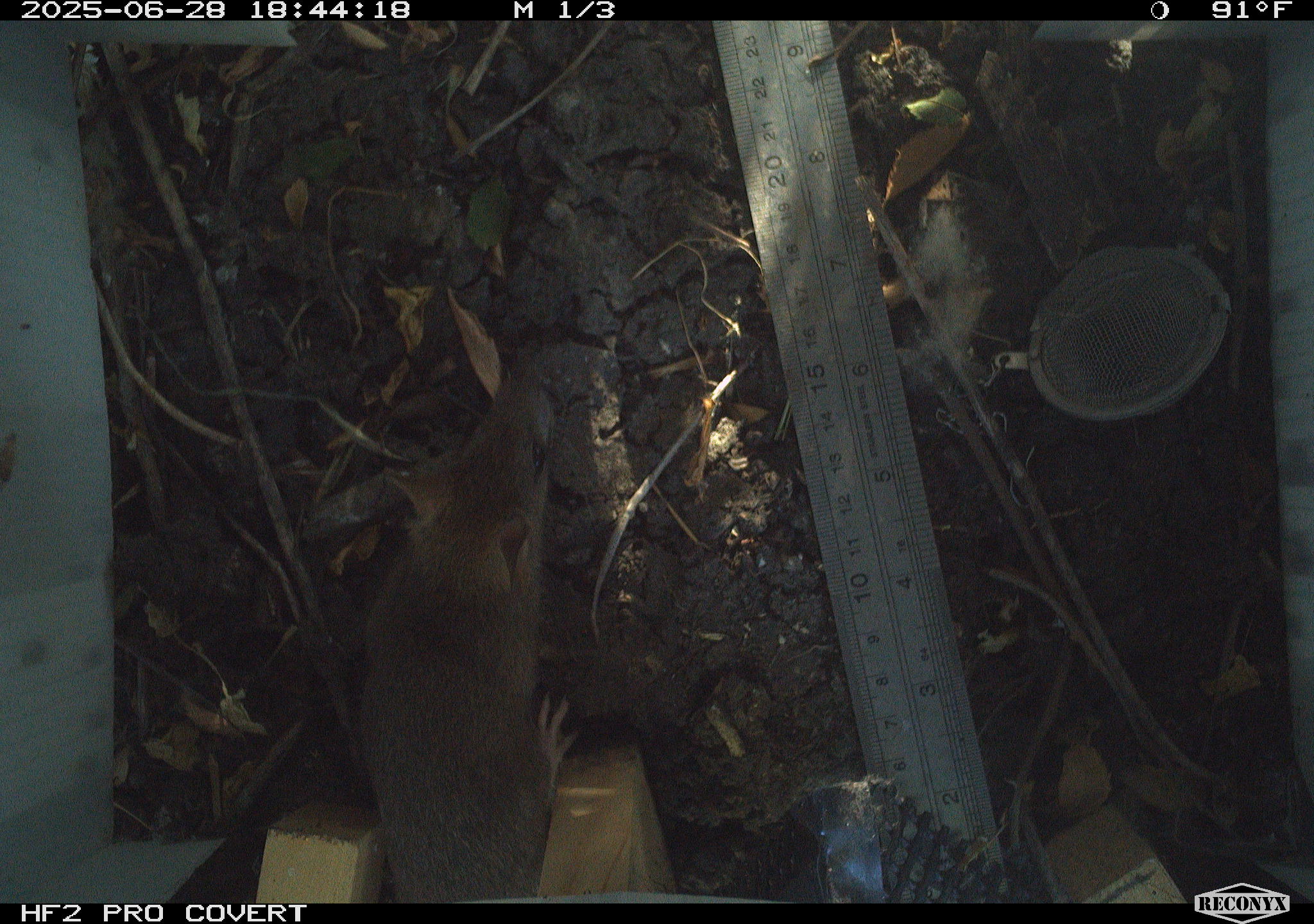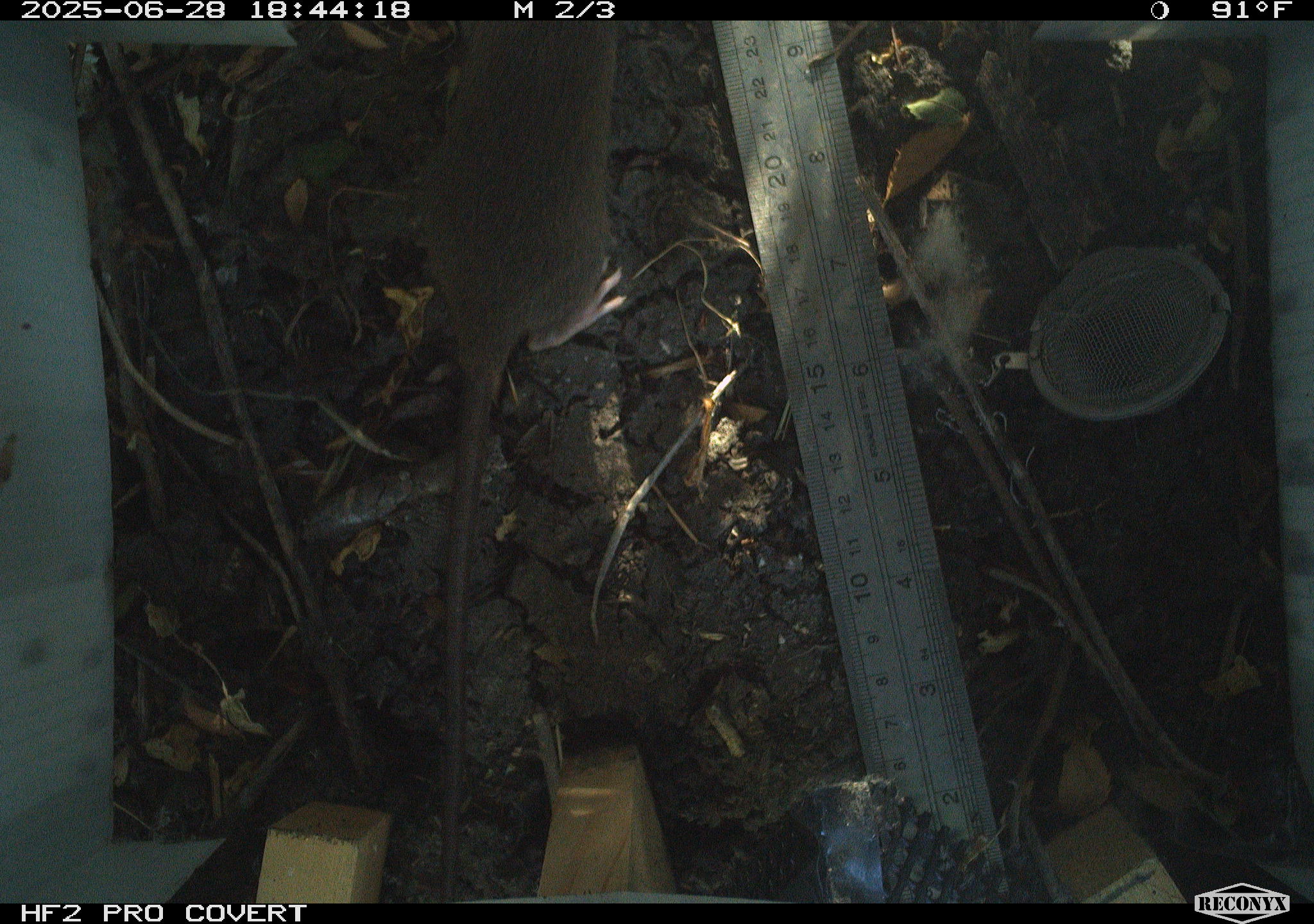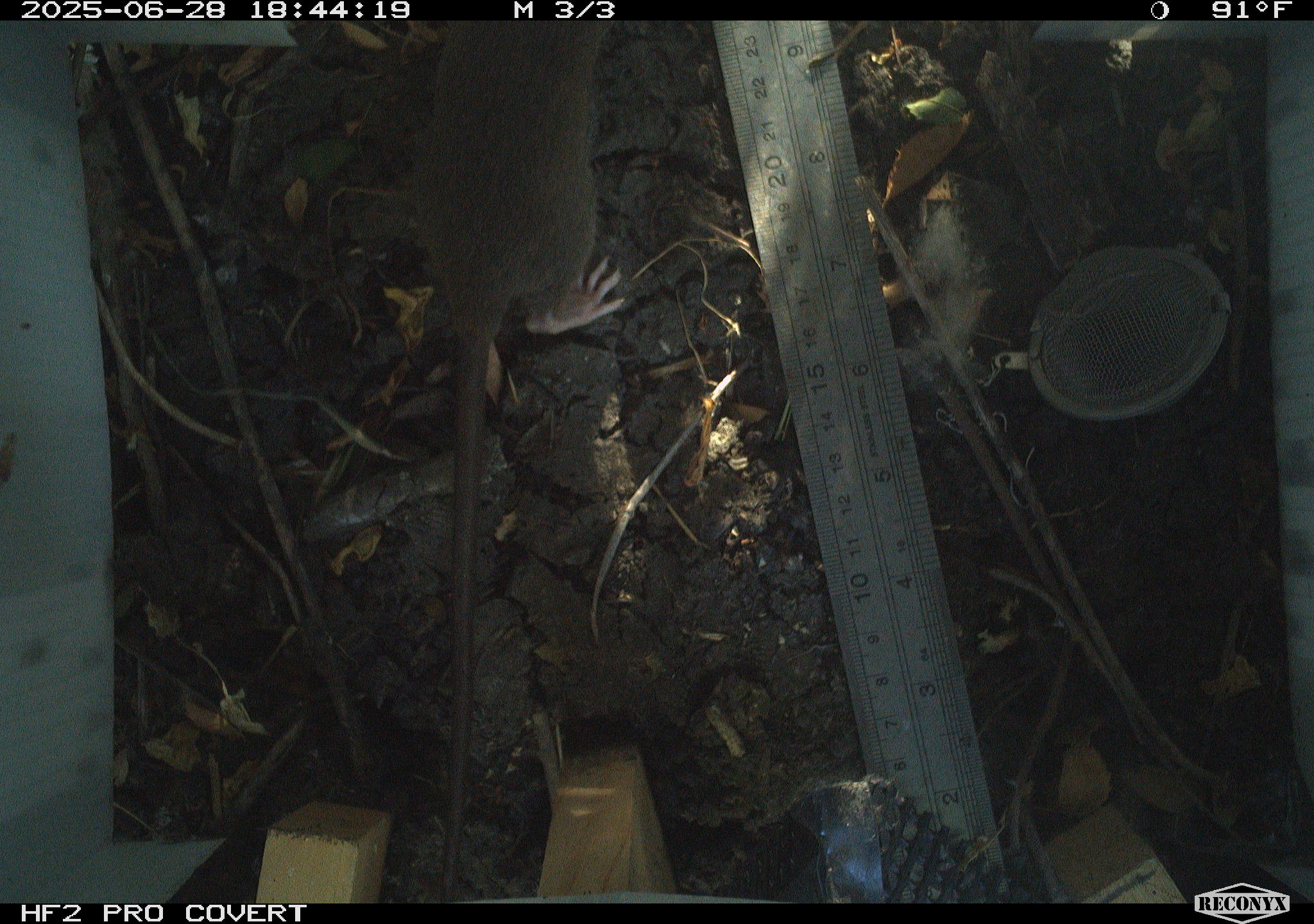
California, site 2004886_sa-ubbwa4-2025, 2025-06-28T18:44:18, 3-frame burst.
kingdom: Animalia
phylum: Chordata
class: Mammalia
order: Rodentia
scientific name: Rodentia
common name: rodent